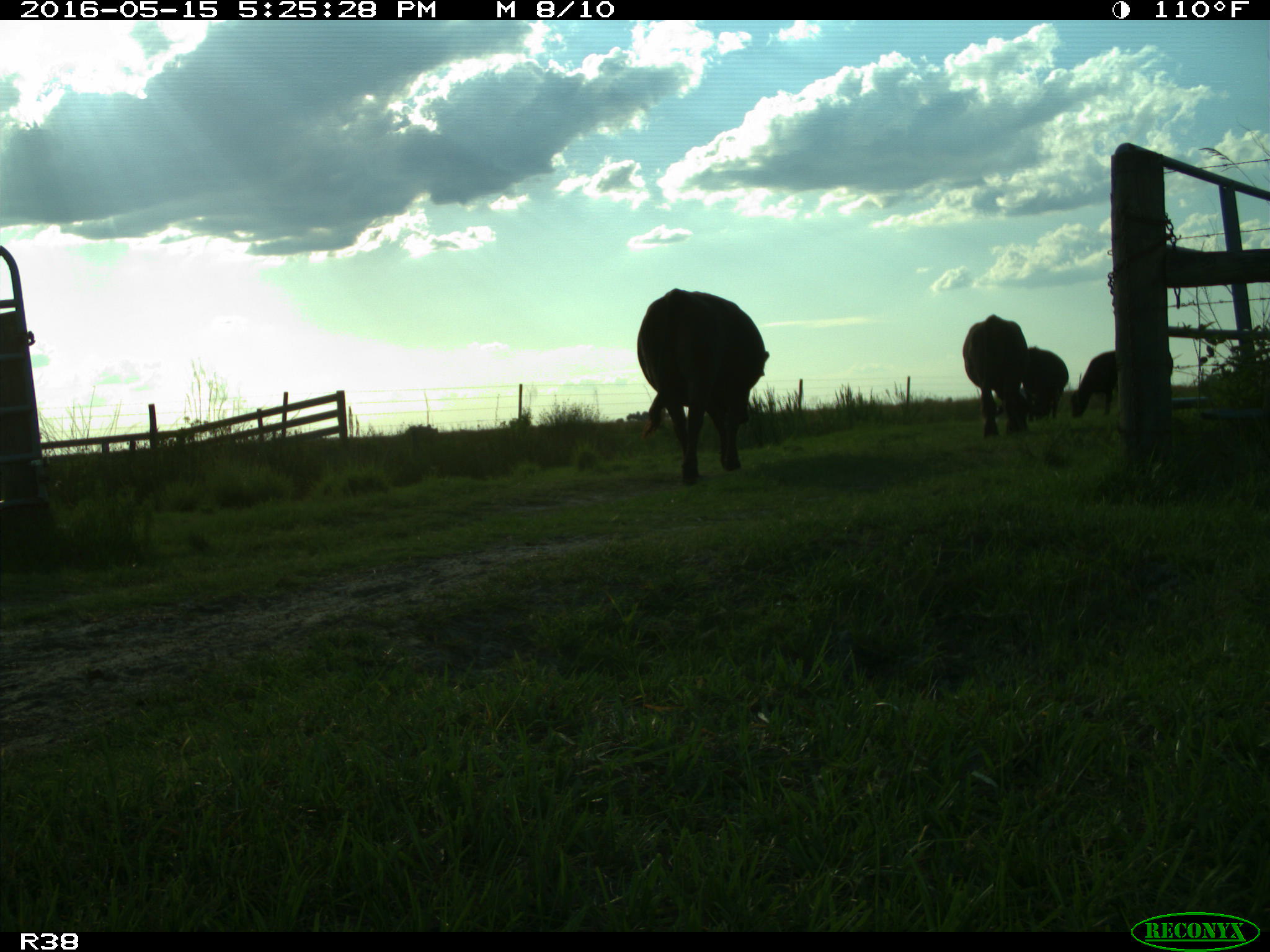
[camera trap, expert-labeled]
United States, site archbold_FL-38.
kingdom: Animalia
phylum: Chordata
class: Mammalia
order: Artiodactyla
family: Bovidae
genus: Bos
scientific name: Bos taurus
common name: domestic cow